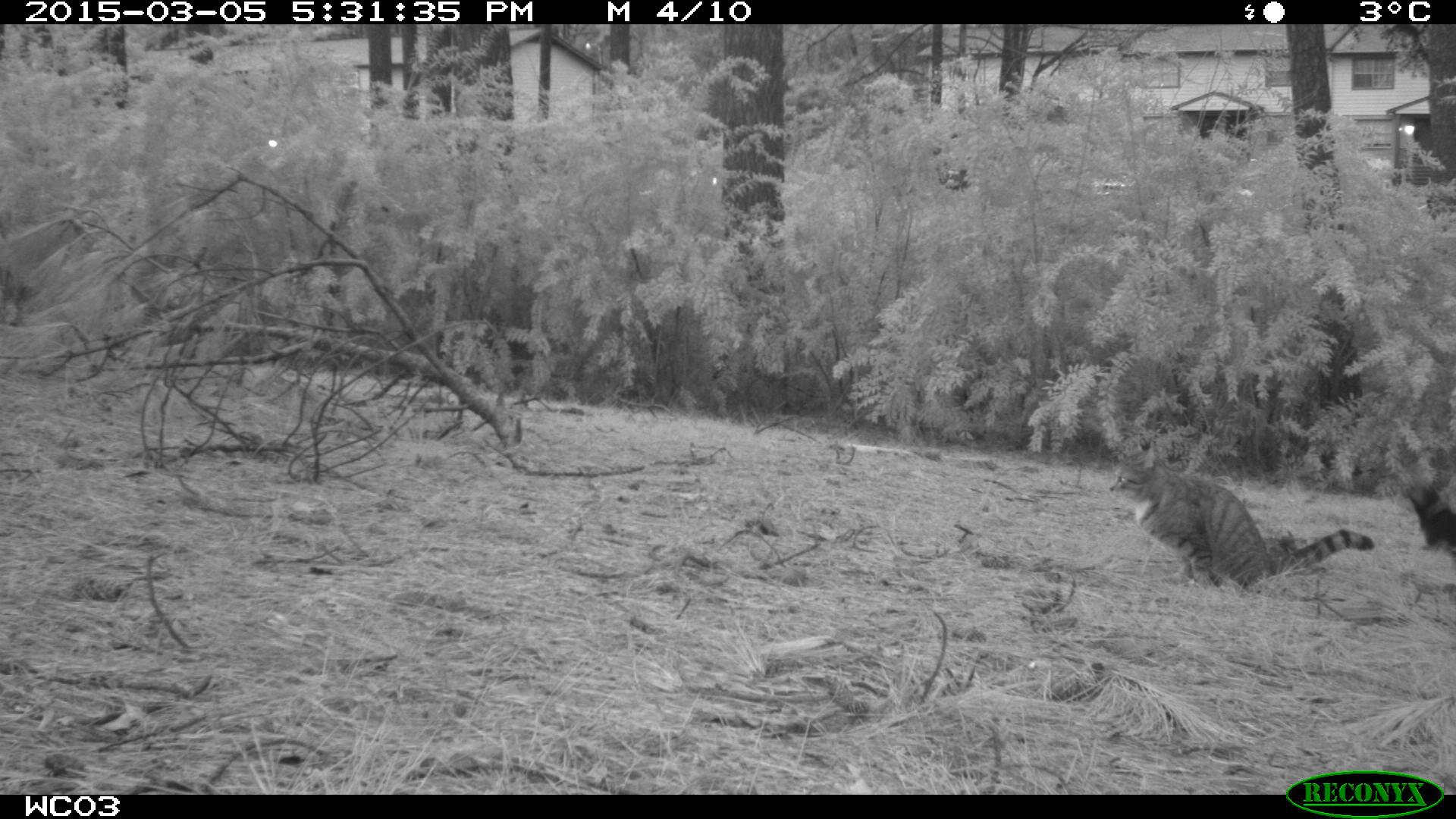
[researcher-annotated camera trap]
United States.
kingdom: Animalia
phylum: Chordata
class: Mammalia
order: Carnivora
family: Felidae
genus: Felis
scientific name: Felis catus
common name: domestic cat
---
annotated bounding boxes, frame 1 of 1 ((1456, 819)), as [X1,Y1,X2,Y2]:
Domestic Cat: [1104,449,1384,597]